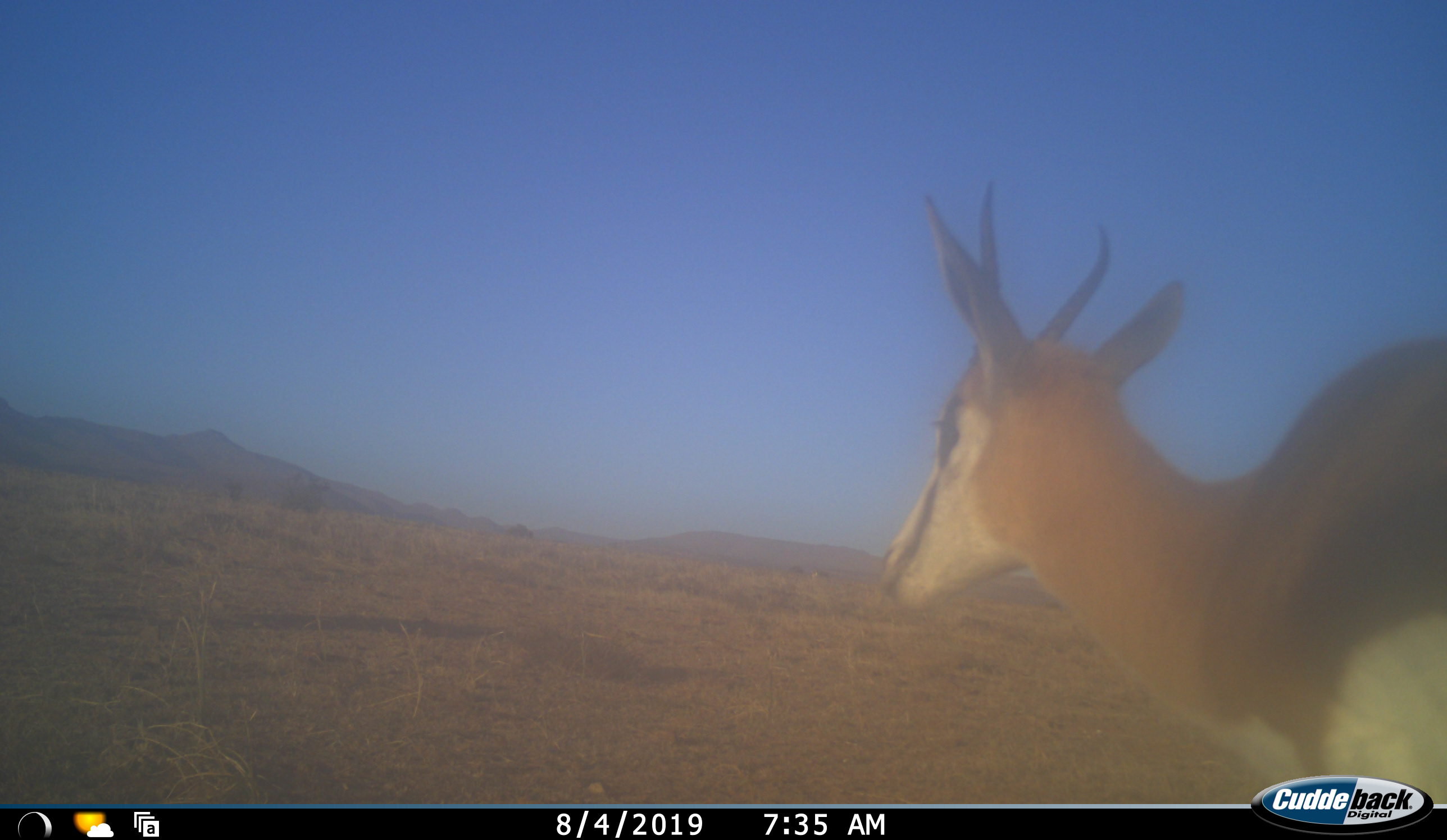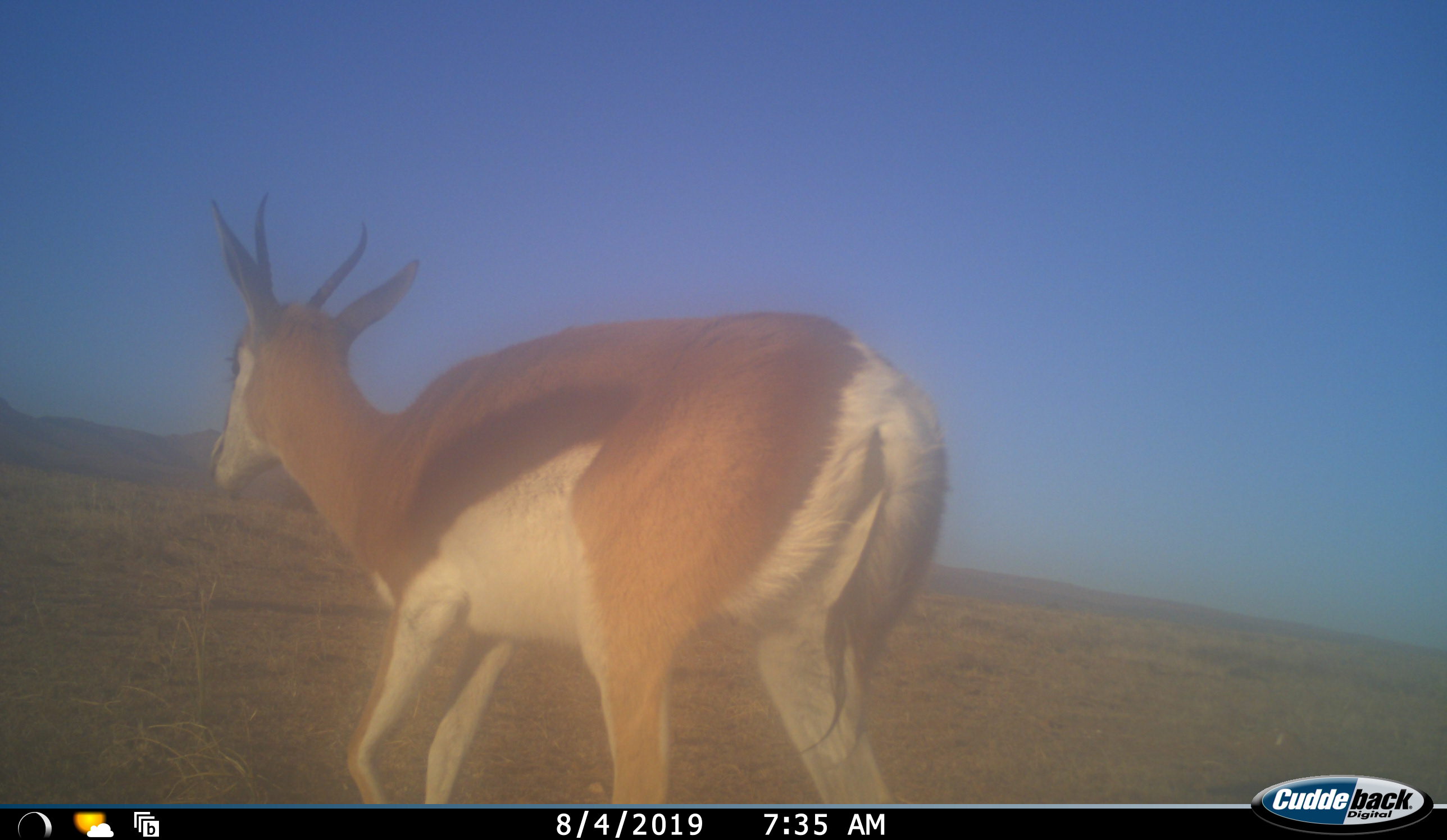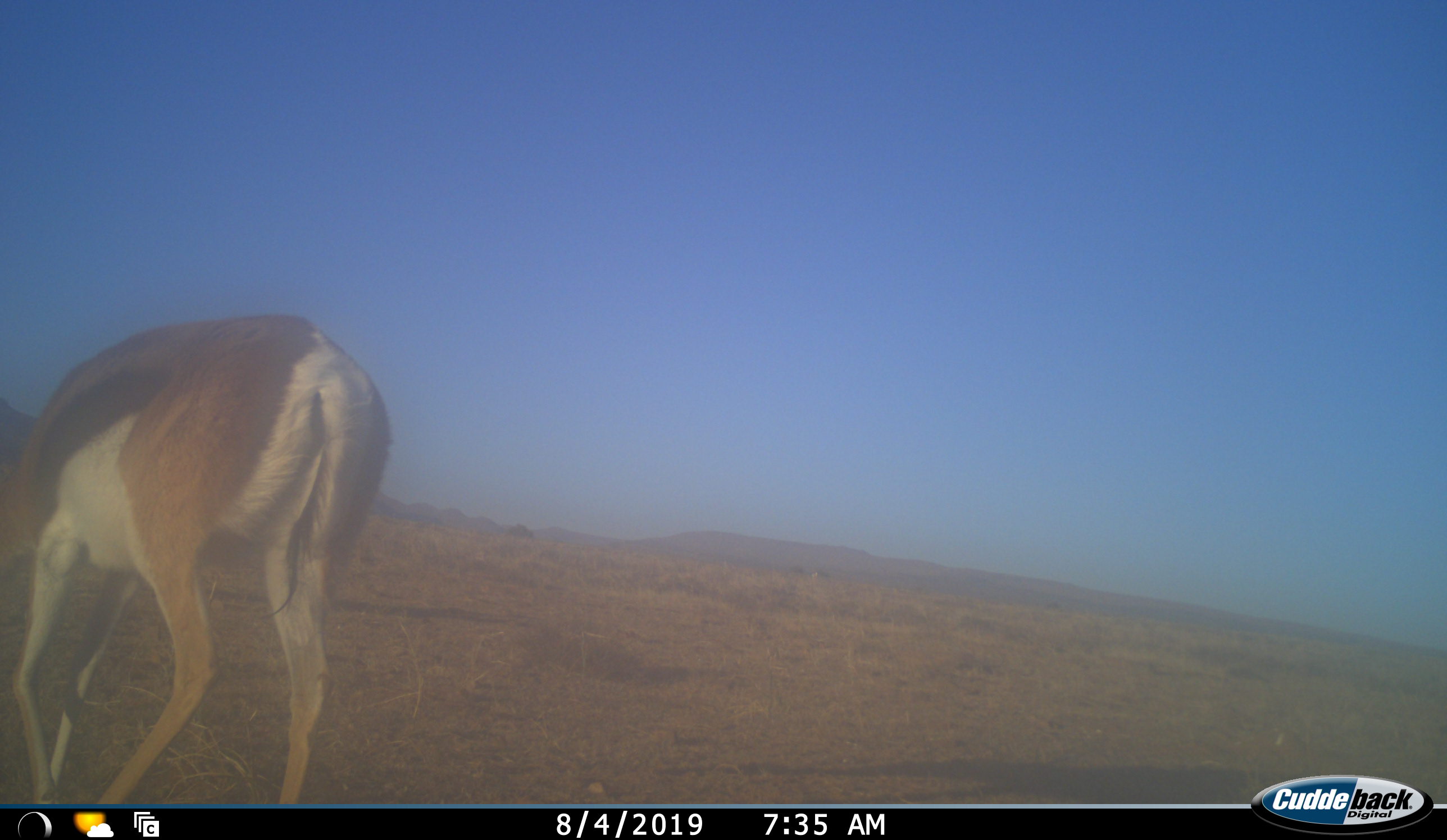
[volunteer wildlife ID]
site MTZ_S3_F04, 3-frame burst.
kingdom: Animalia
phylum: Chordata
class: Mammalia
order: Artiodactyla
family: Bovidae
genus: Antidorcas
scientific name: Antidorcas marsupialis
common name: springbok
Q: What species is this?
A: Springbok (Antidorcas marsupialis).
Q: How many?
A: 1.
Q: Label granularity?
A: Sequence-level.